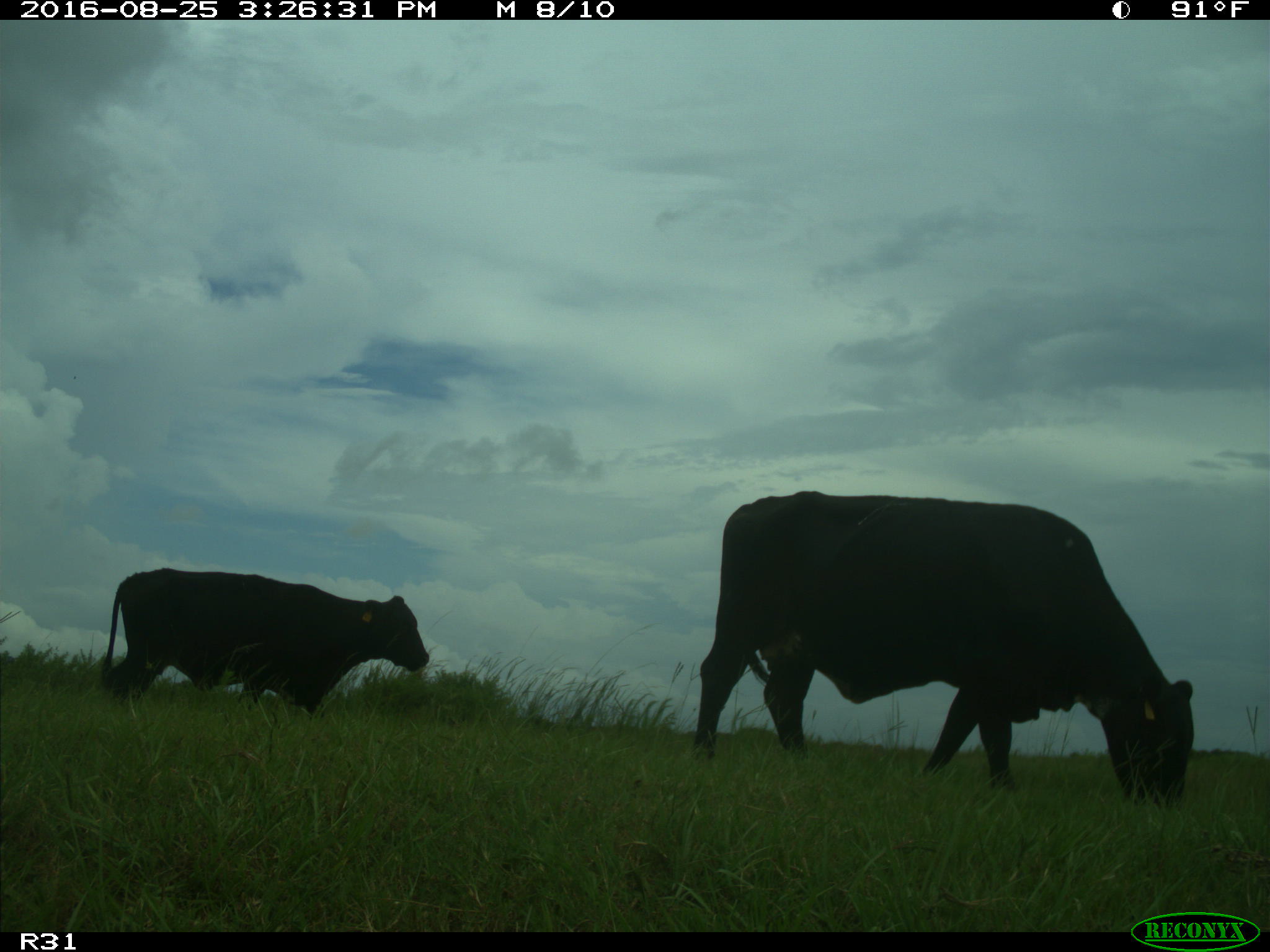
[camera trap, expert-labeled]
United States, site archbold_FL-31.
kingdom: Animalia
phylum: Chordata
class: Mammalia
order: Artiodactyla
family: Bovidae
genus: Bos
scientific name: Bos taurus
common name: domestic cow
Bos taurus (domestic cow).